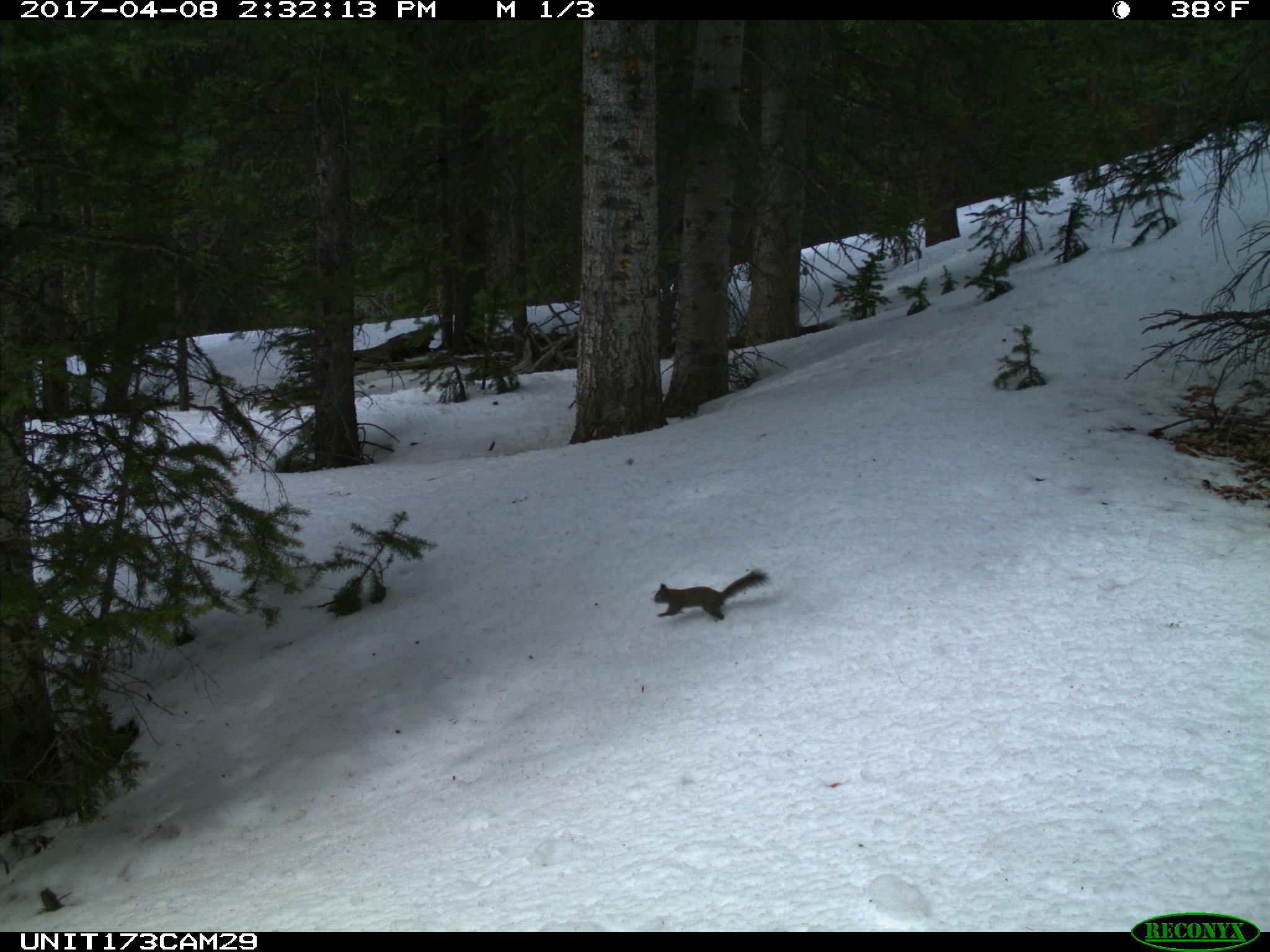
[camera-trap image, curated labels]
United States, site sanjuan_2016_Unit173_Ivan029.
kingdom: Animalia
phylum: Chordata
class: Mammalia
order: Rodentia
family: Sciuridae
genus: Tamiasciurus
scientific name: Tamiasciurus hudsonicus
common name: american red squirrel